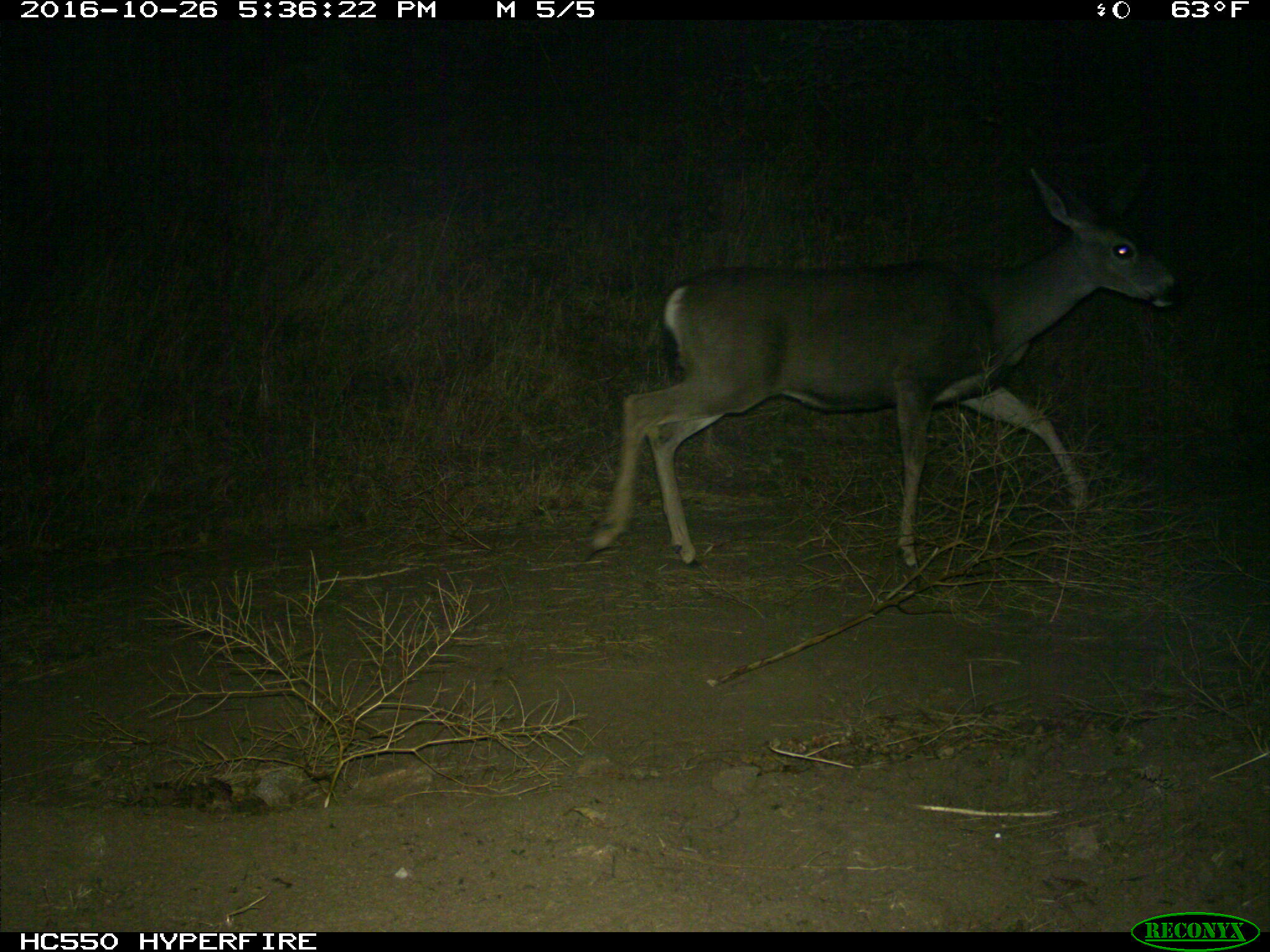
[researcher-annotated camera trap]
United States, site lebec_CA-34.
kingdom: Animalia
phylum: Chordata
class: Mammalia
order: Artiodactyla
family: Cervidae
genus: Odocoileus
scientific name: Odocoileus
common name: deer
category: unidentified deer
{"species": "unidentified deer (deer) (Odocoileus)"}